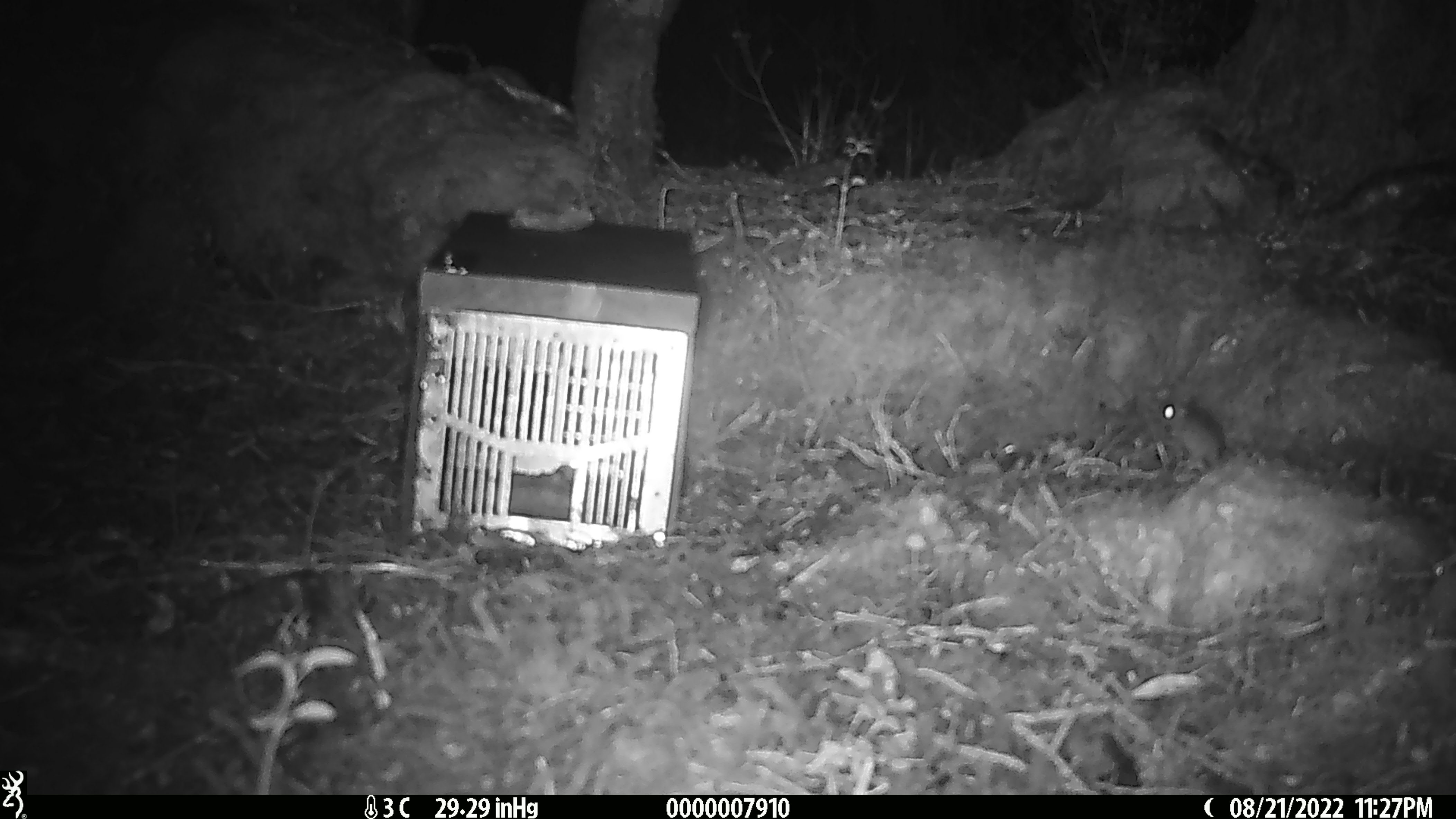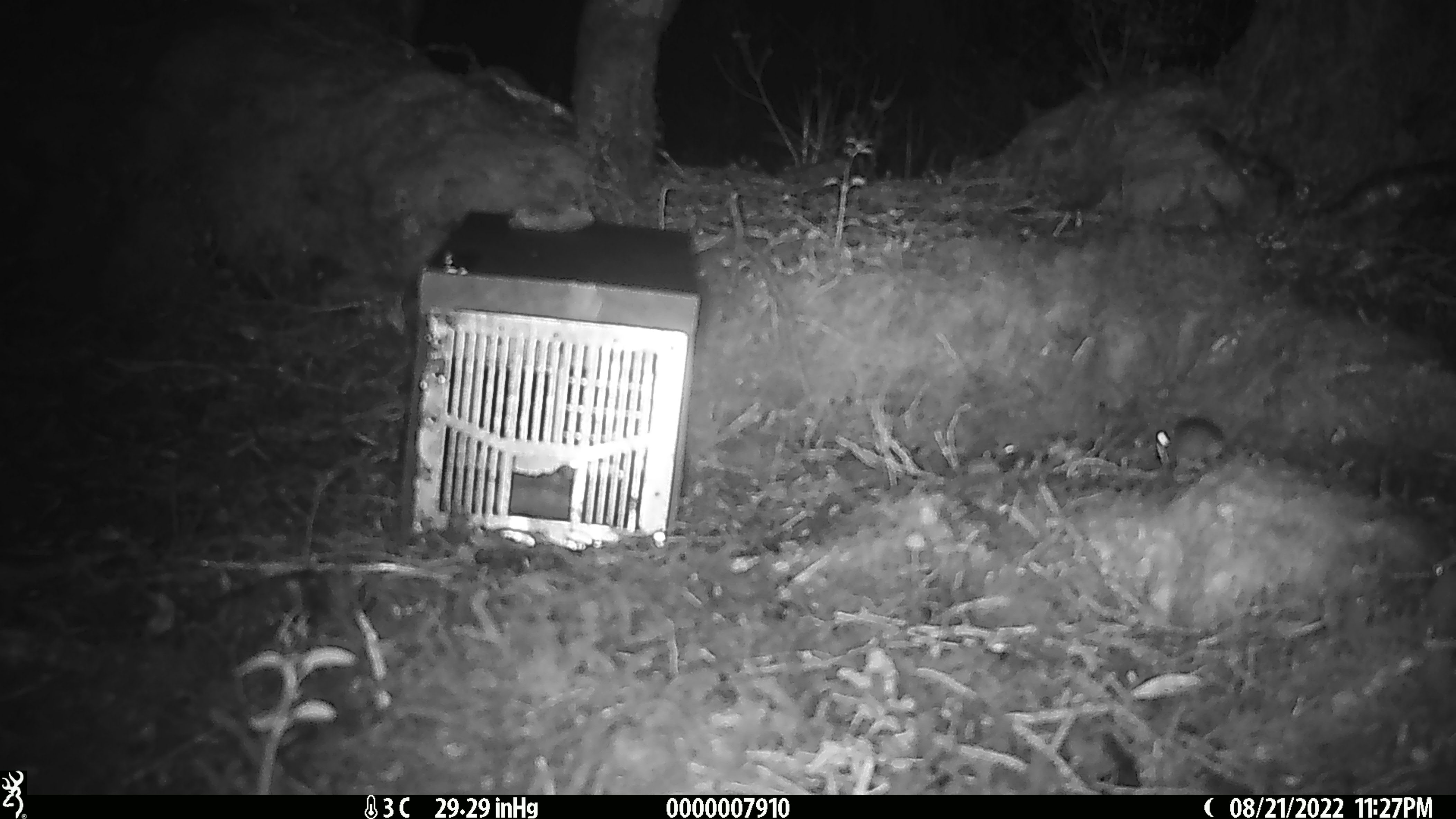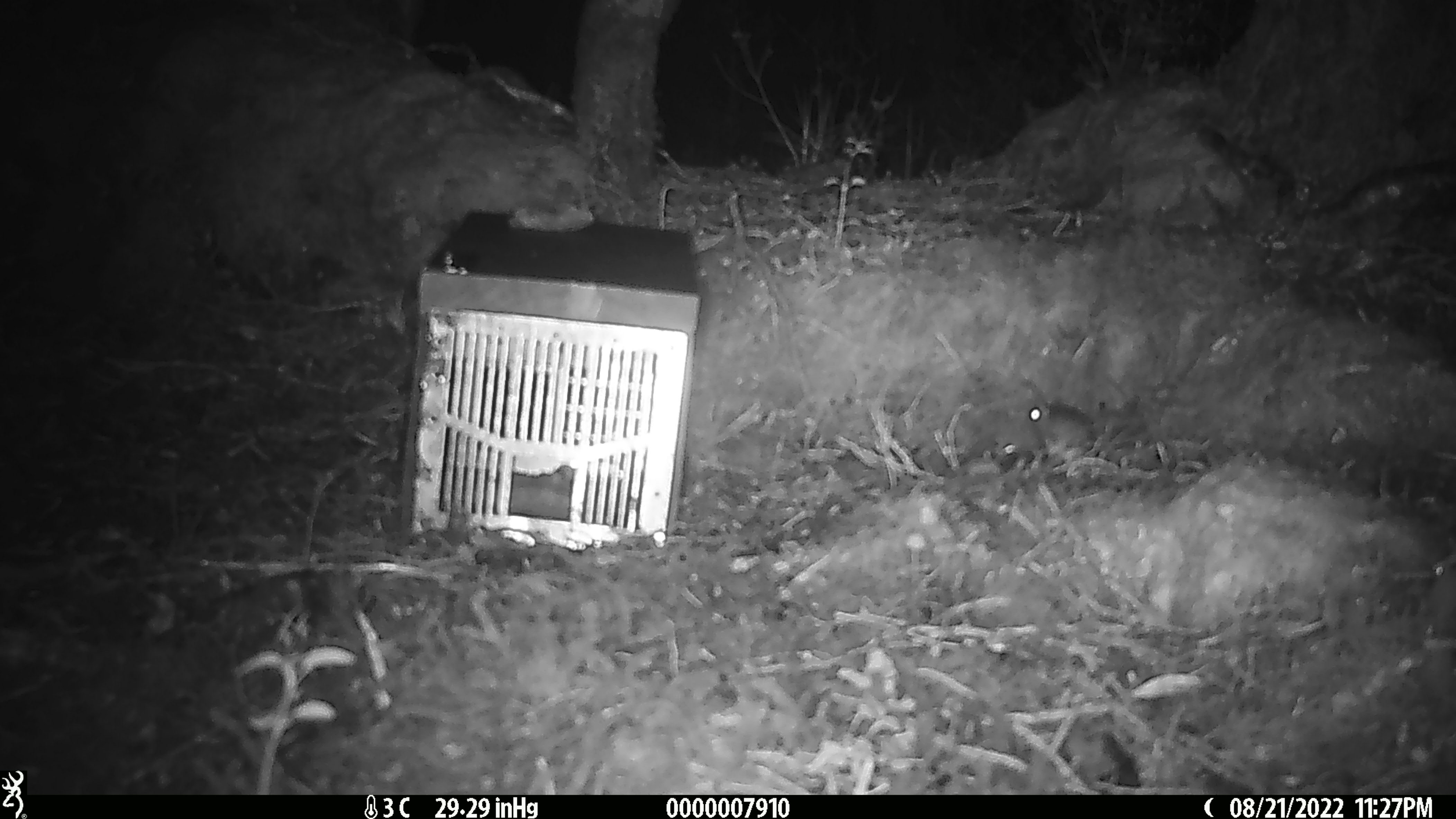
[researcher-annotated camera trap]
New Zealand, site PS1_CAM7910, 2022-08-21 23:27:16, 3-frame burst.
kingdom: Animalia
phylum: Chordata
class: Mammalia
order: Rodentia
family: Muridae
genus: Mus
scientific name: Mus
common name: mouse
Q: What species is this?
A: Mouse (Mus).